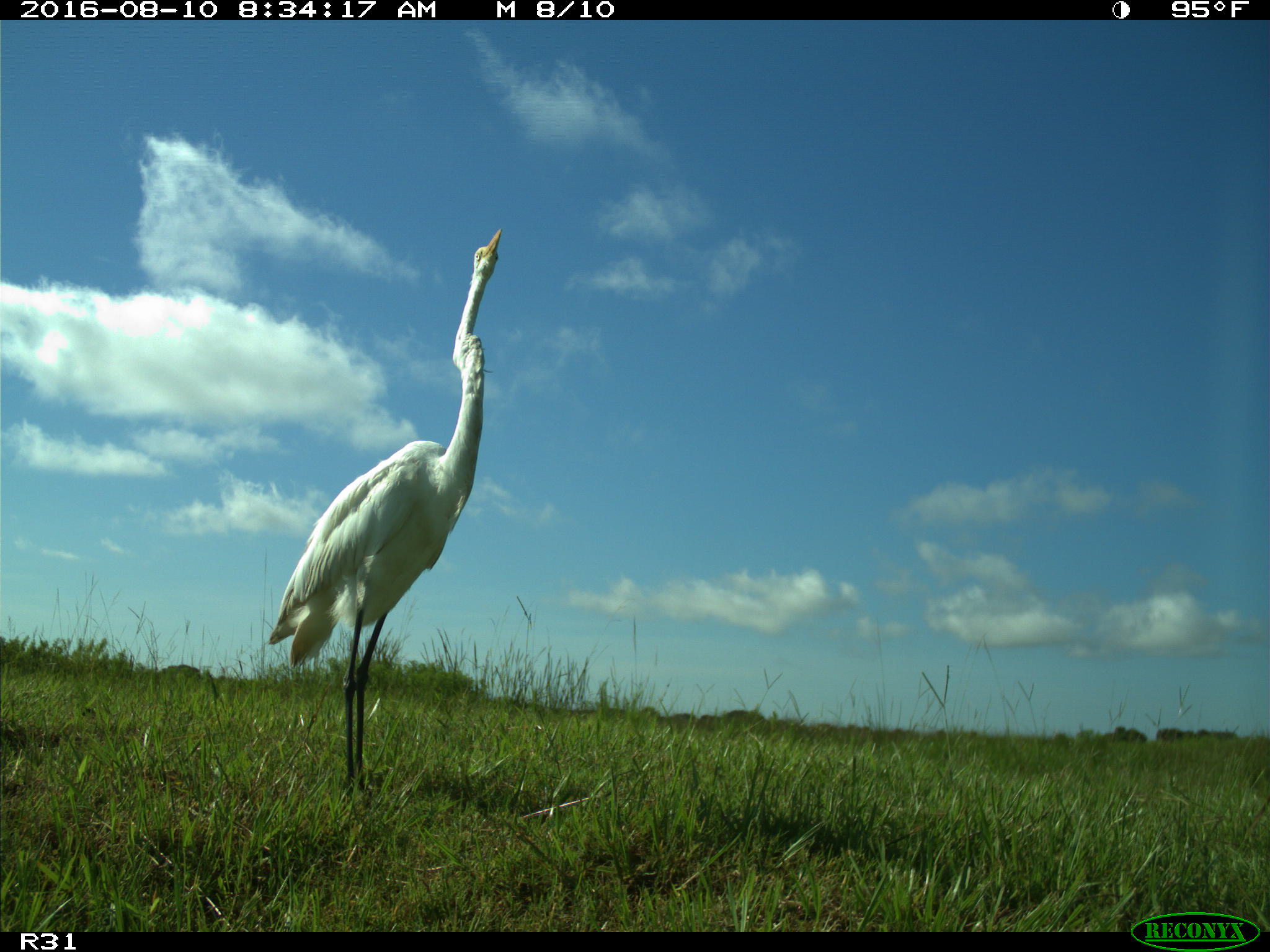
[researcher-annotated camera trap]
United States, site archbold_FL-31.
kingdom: Animalia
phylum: Chordata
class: Aves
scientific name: Aves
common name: birds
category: unidentified bird